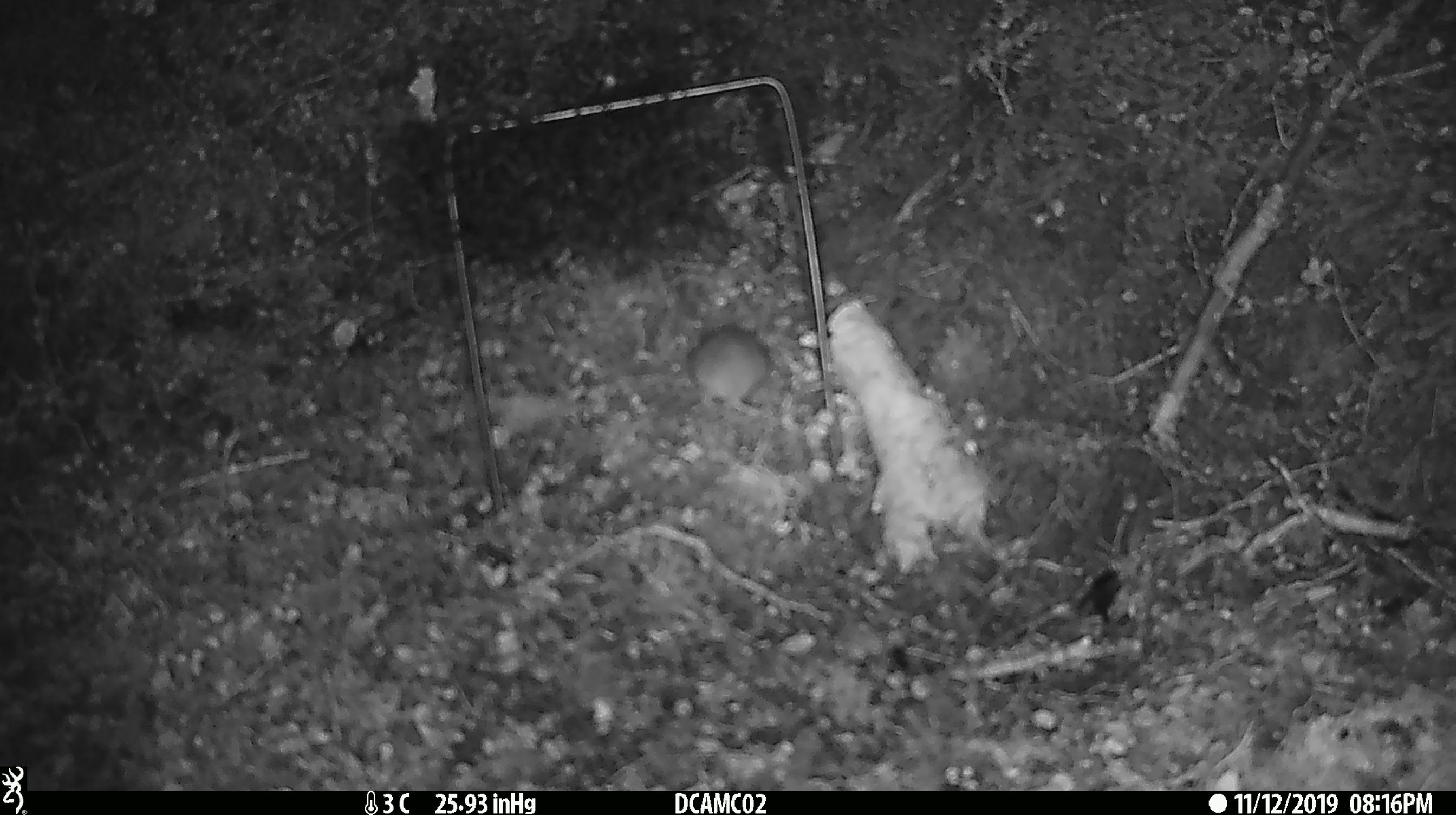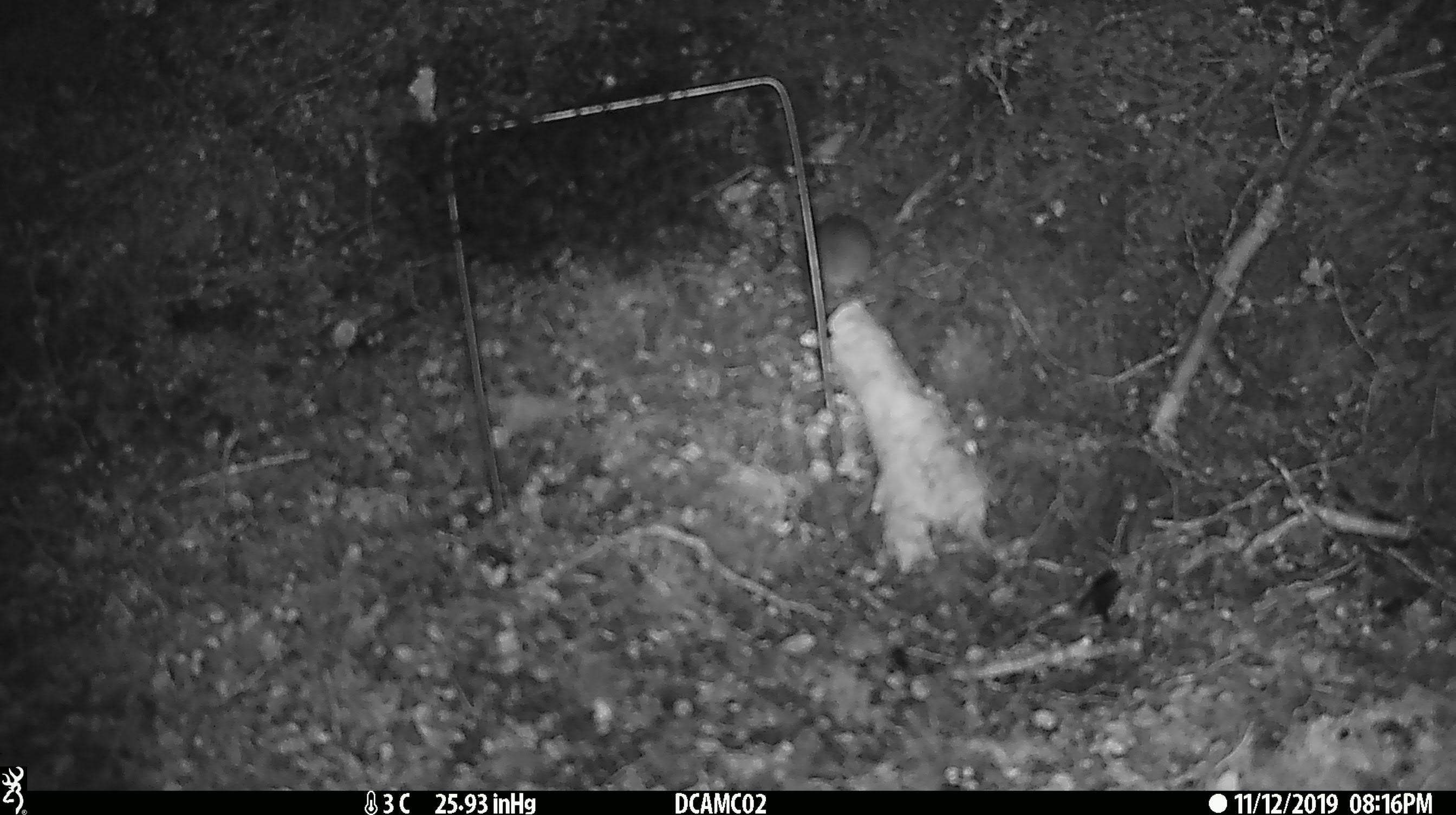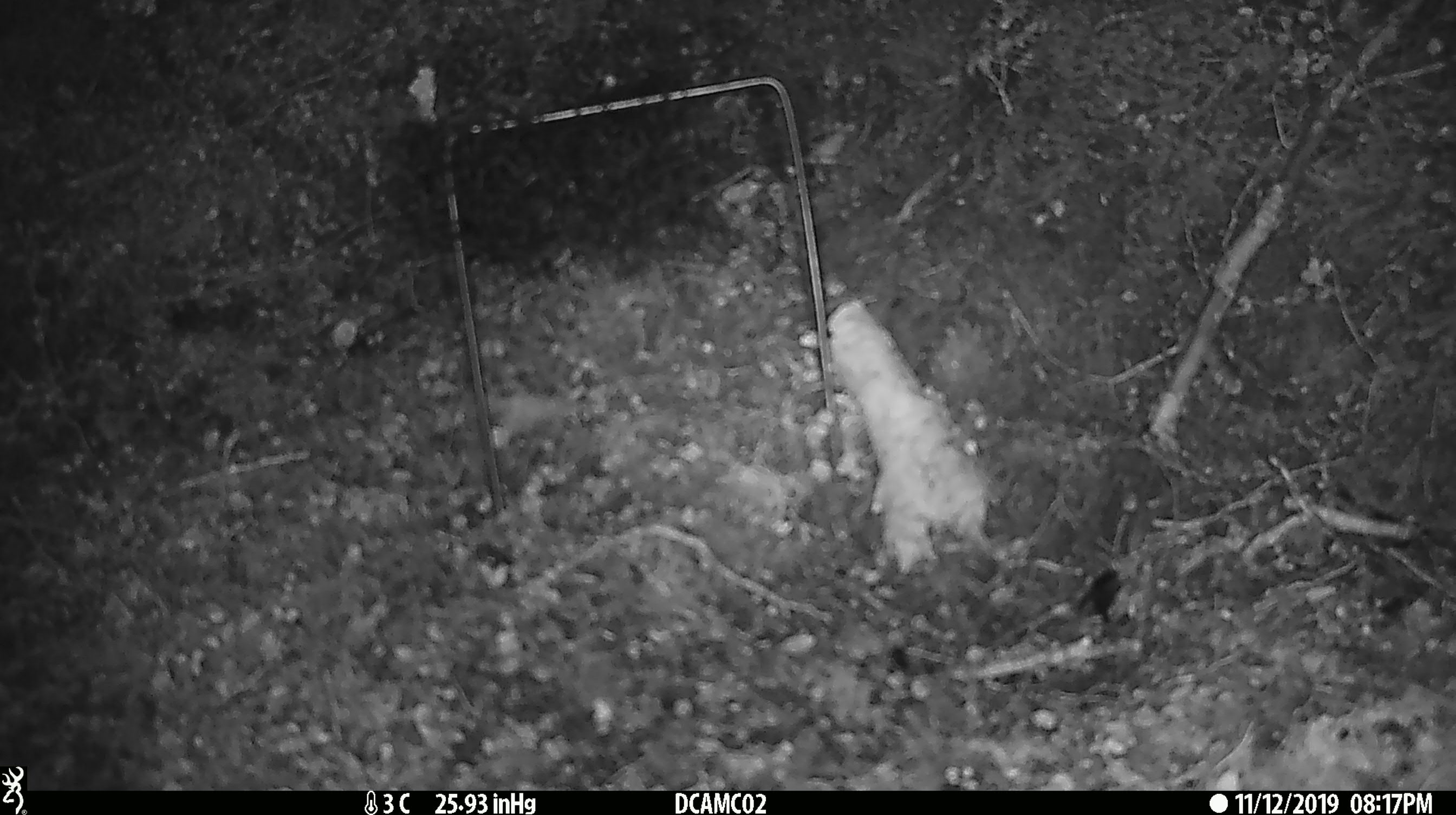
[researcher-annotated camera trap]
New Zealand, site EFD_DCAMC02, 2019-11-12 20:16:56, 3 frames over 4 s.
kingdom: Animalia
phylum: Chordata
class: Mammalia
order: Rodentia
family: Muridae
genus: Mus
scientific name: Mus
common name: mouse